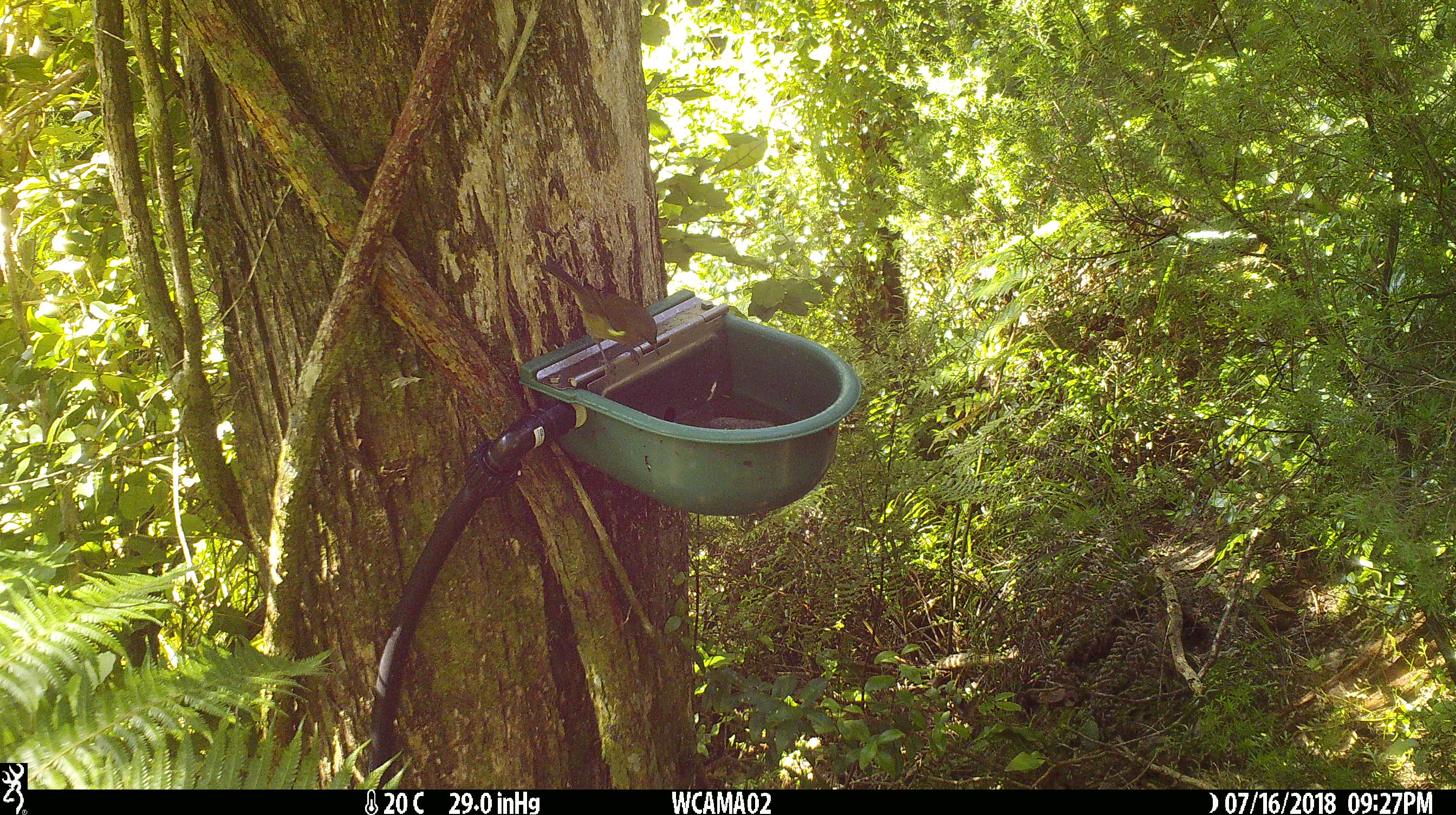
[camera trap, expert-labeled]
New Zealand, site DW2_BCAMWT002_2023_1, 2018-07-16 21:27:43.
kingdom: Animalia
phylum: Chordata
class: Aves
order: Passeriformes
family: Meliphagidae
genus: Anthornis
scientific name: Anthornis melanura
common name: new zealand bellbird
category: bellbird